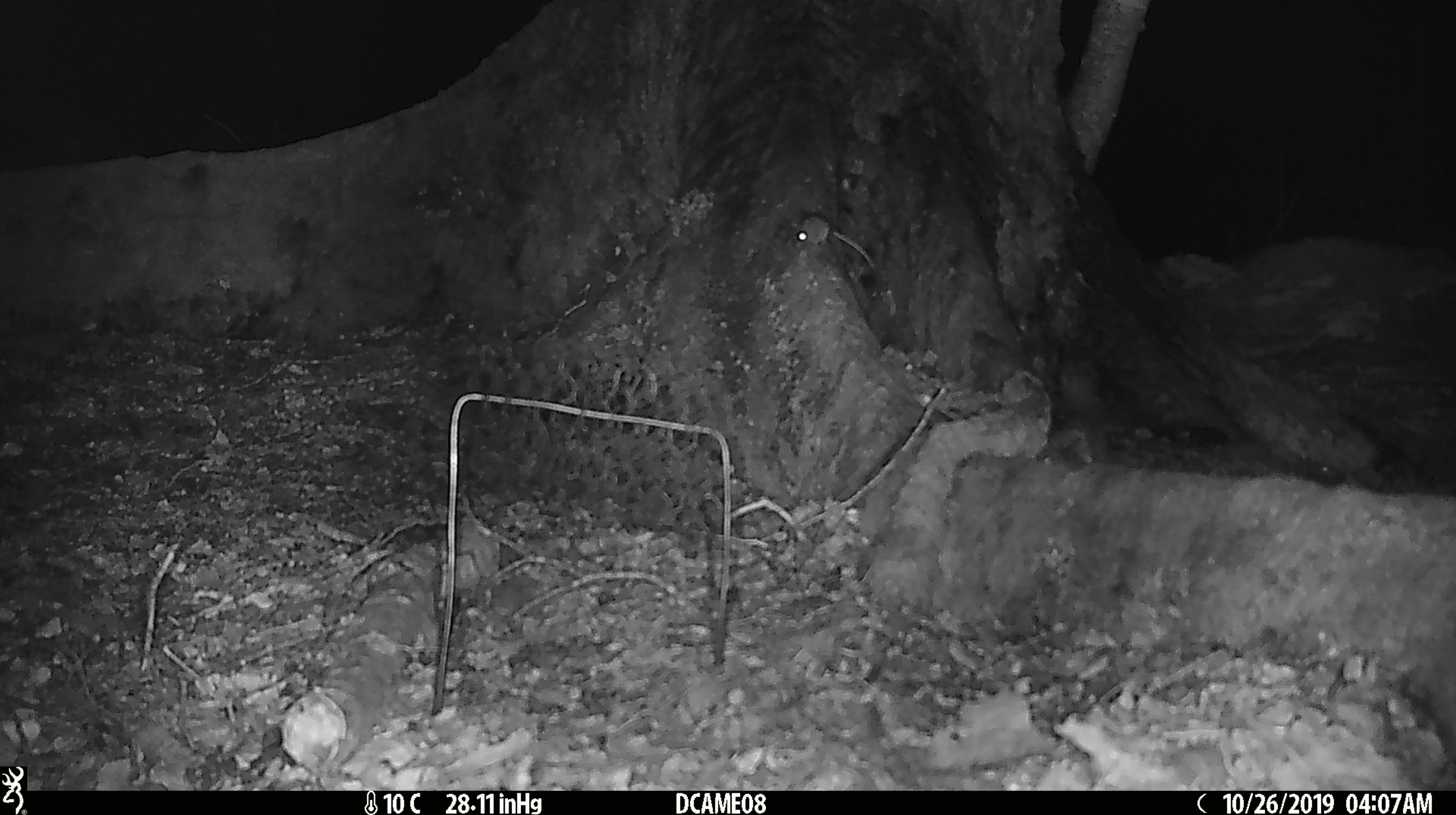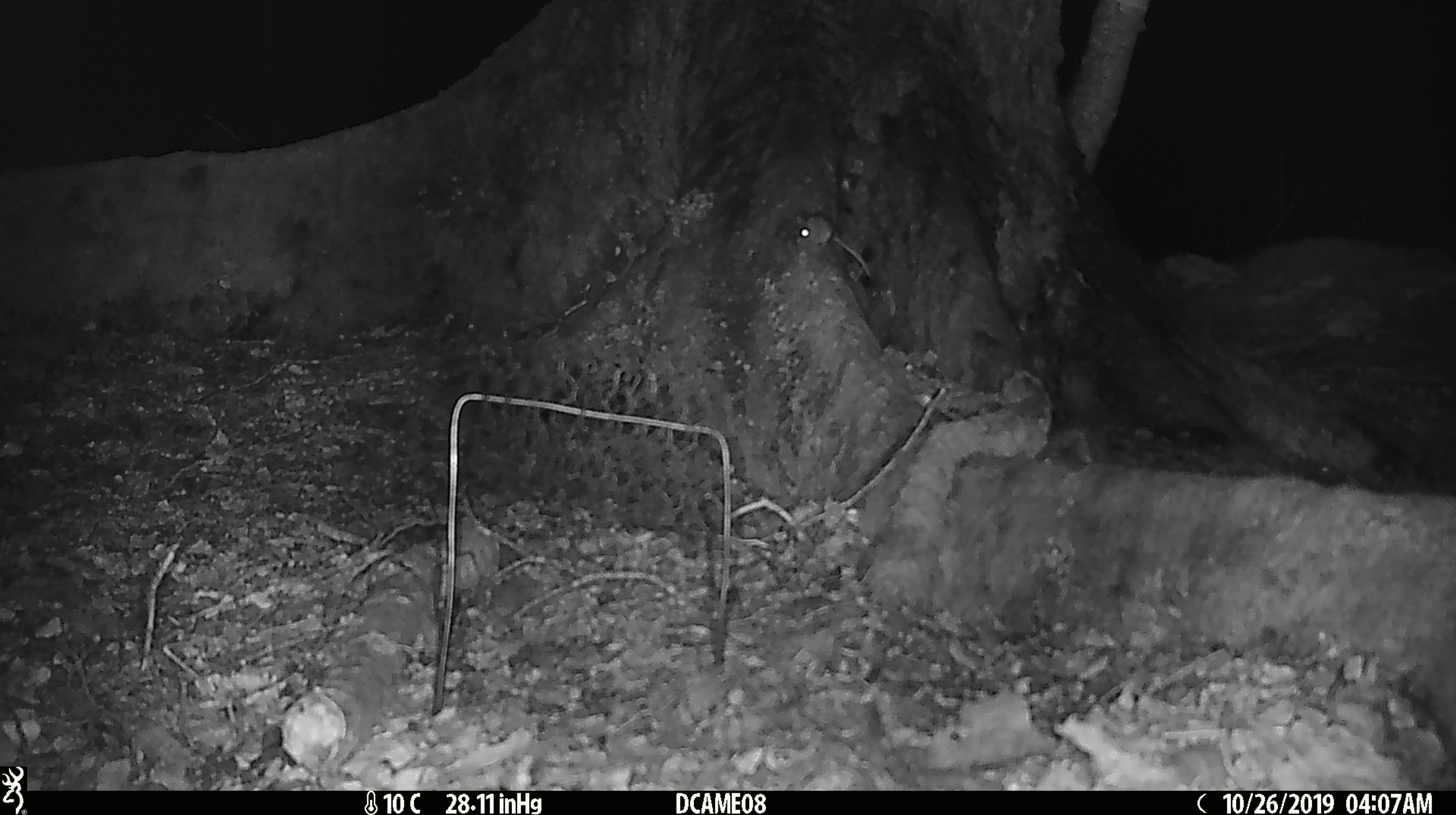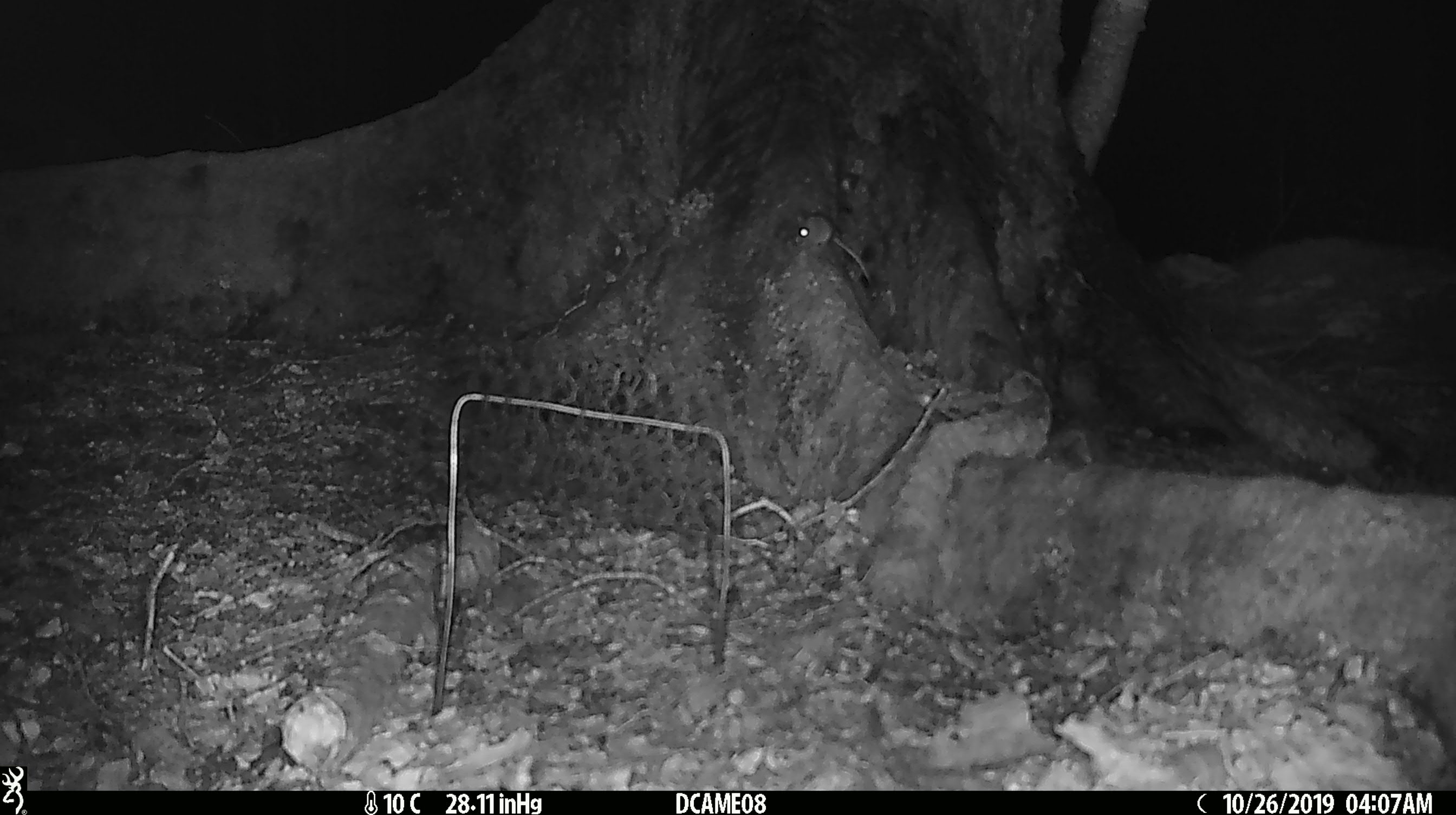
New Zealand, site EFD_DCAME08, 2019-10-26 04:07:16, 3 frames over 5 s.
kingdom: Animalia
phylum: Chordata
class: Mammalia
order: Rodentia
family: Muridae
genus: Mus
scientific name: Mus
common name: mouse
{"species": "mouse (Mus)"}